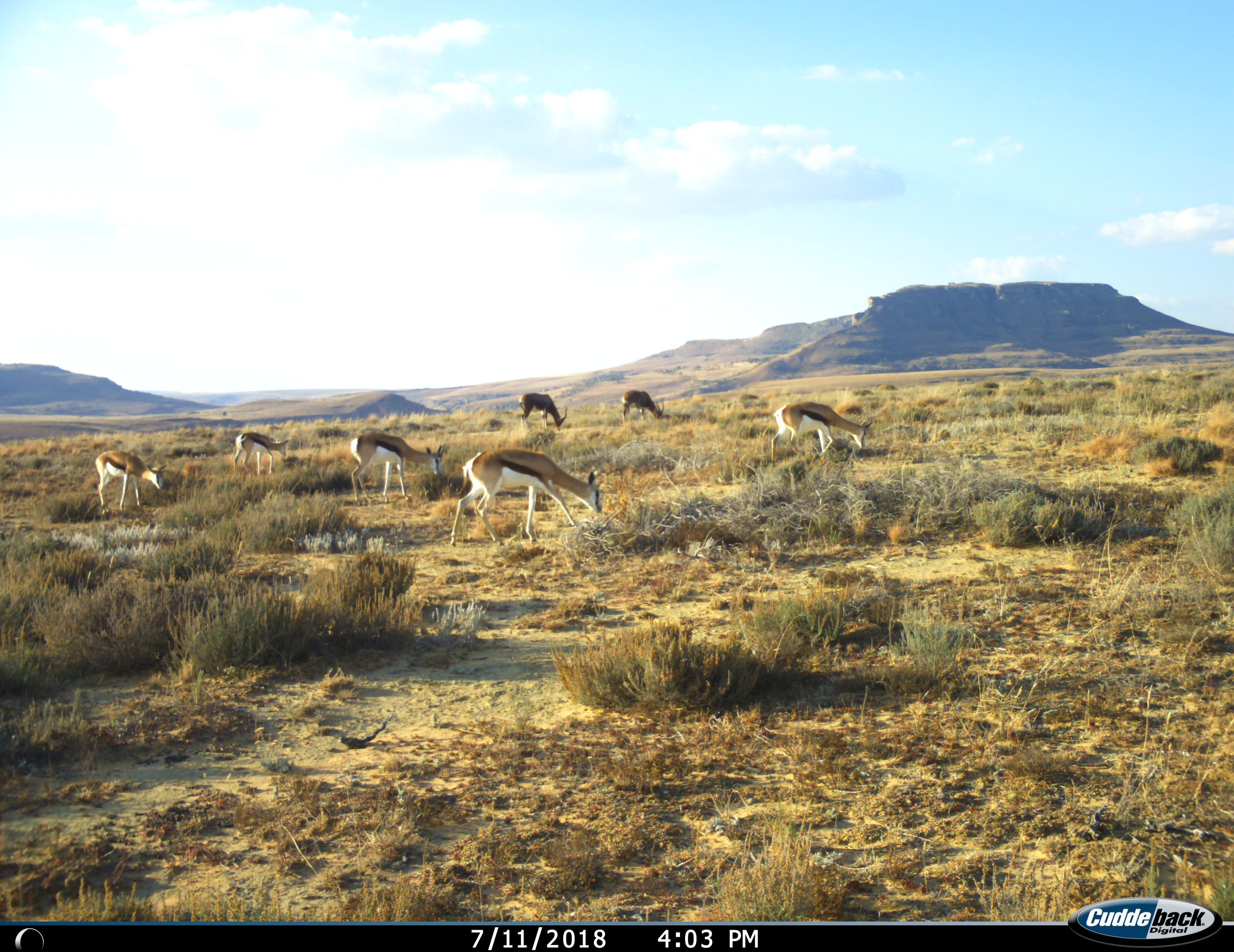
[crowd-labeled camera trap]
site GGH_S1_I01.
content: unidentified animal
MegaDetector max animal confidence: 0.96